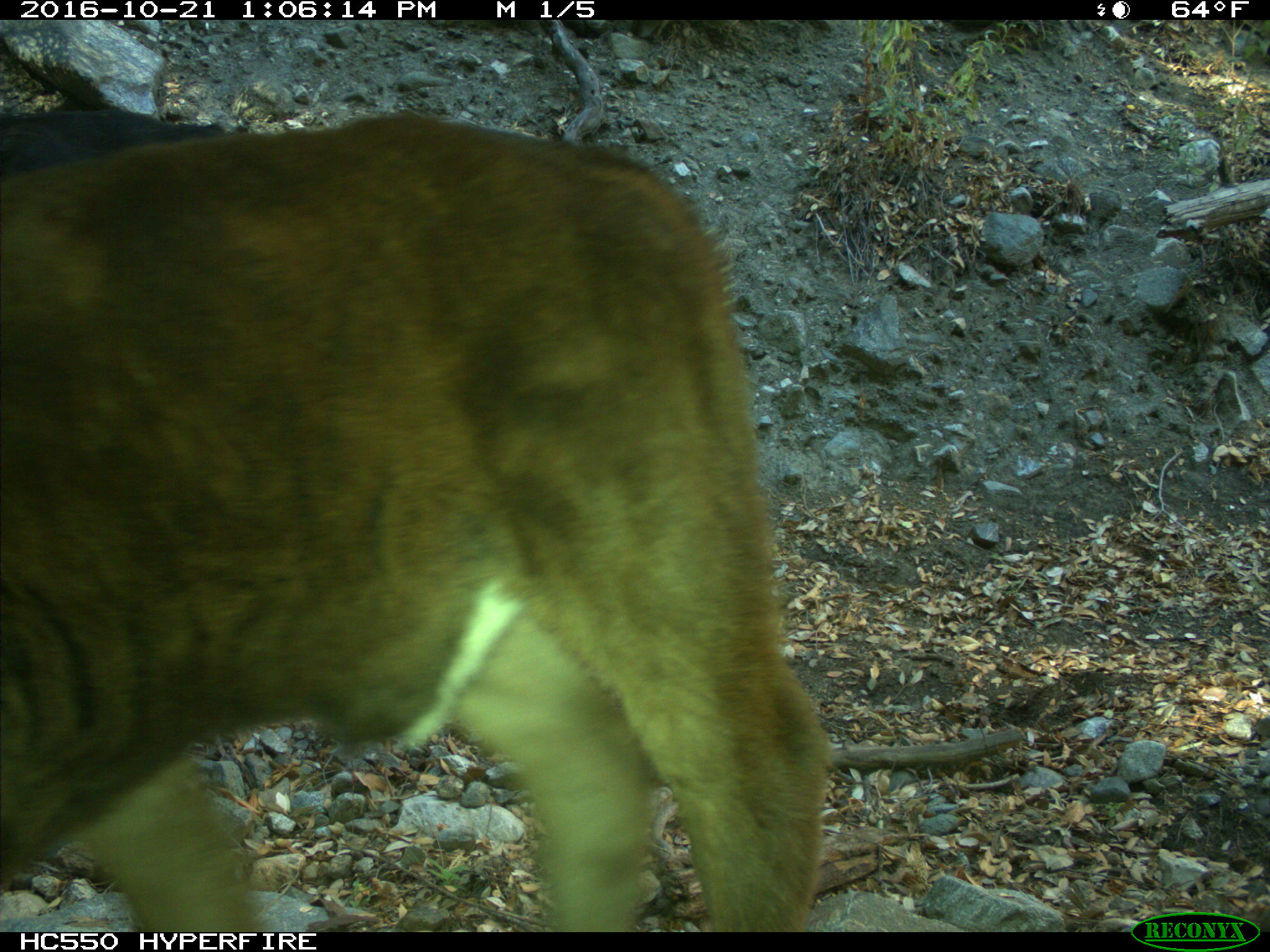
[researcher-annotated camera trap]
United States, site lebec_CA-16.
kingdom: Animalia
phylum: Chordata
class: Mammalia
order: Artiodactyla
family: Bovidae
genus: Bos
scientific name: Bos taurus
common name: domestic cow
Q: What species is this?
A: Bos taurus (domestic cow).